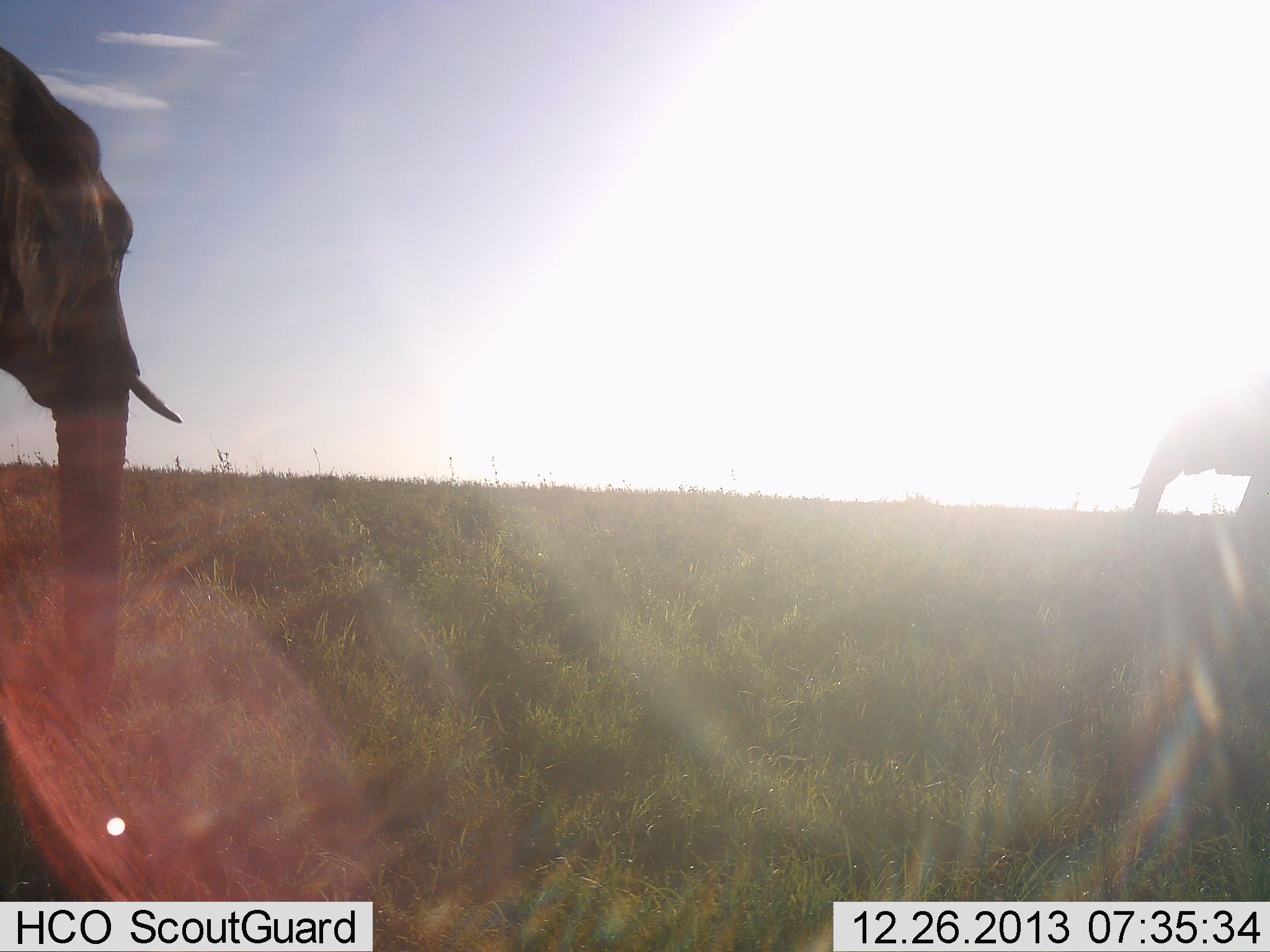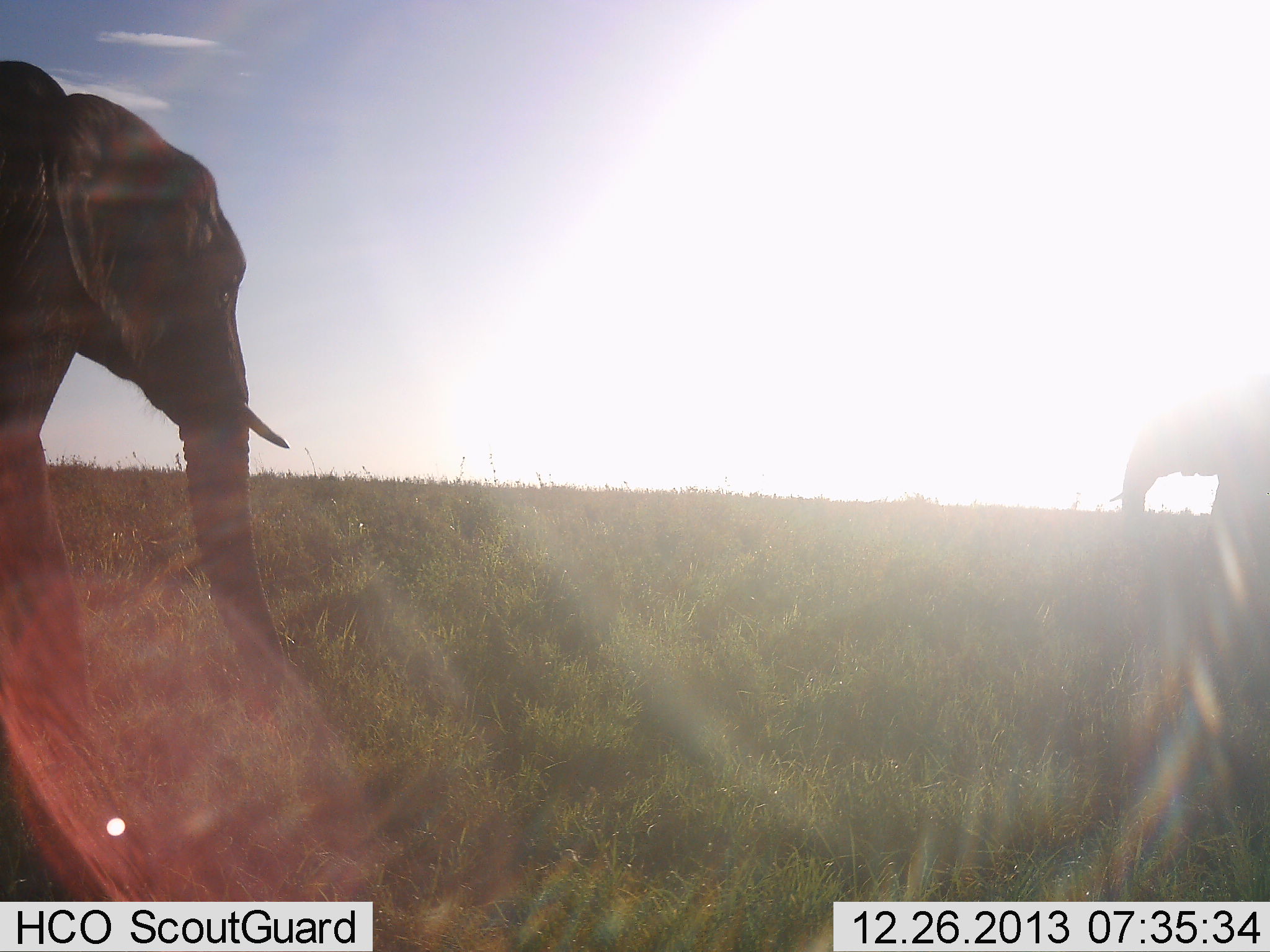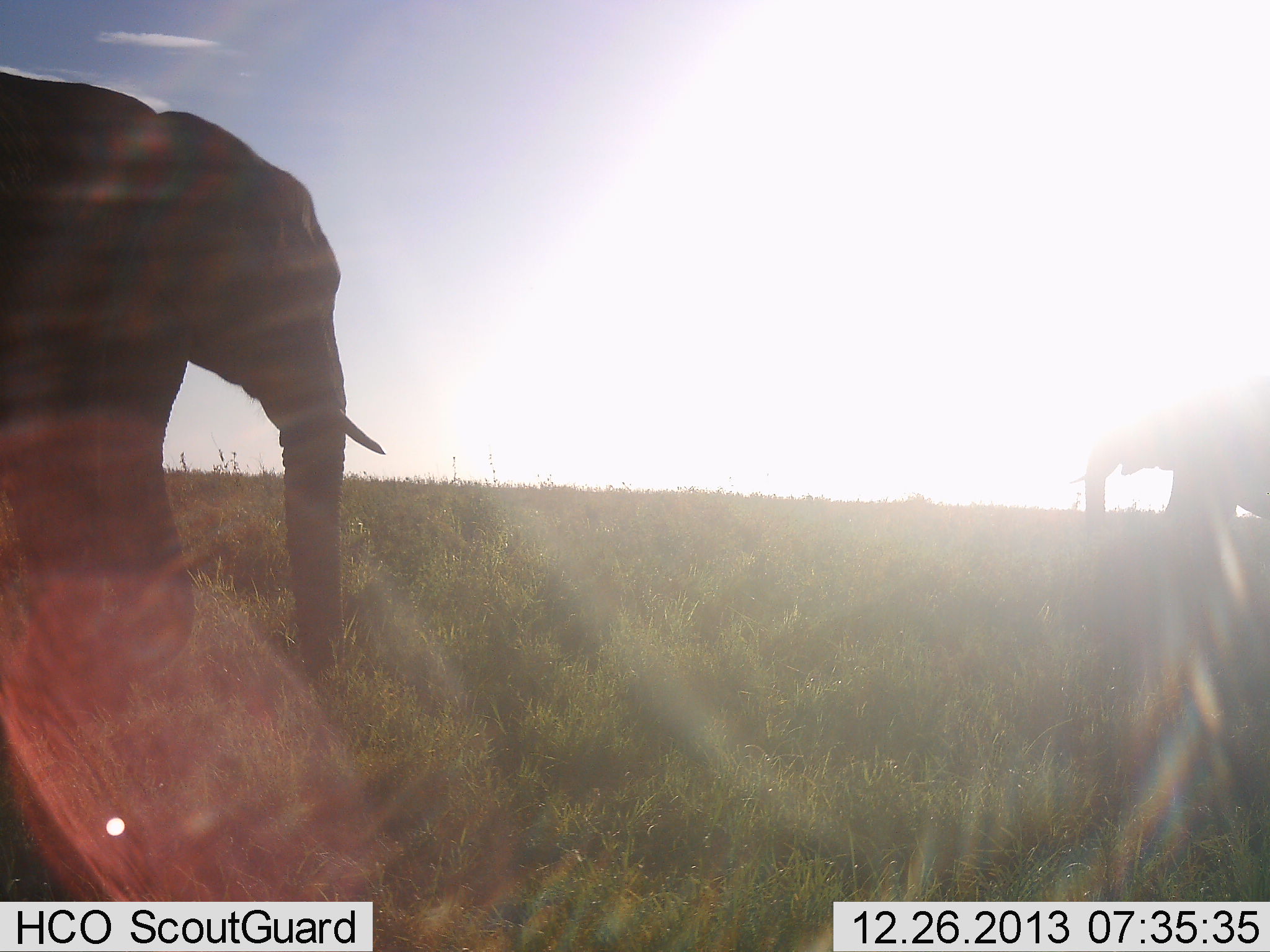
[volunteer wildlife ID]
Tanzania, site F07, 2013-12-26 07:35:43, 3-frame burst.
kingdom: Animalia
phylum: Chordata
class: Mammalia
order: Proboscidea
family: Elephantidae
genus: Loxodonta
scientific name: Loxodonta africana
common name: african bush elephant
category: elephant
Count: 2.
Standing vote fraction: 16%.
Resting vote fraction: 0%.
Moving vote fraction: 84%.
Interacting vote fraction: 2%.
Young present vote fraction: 2%.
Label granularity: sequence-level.